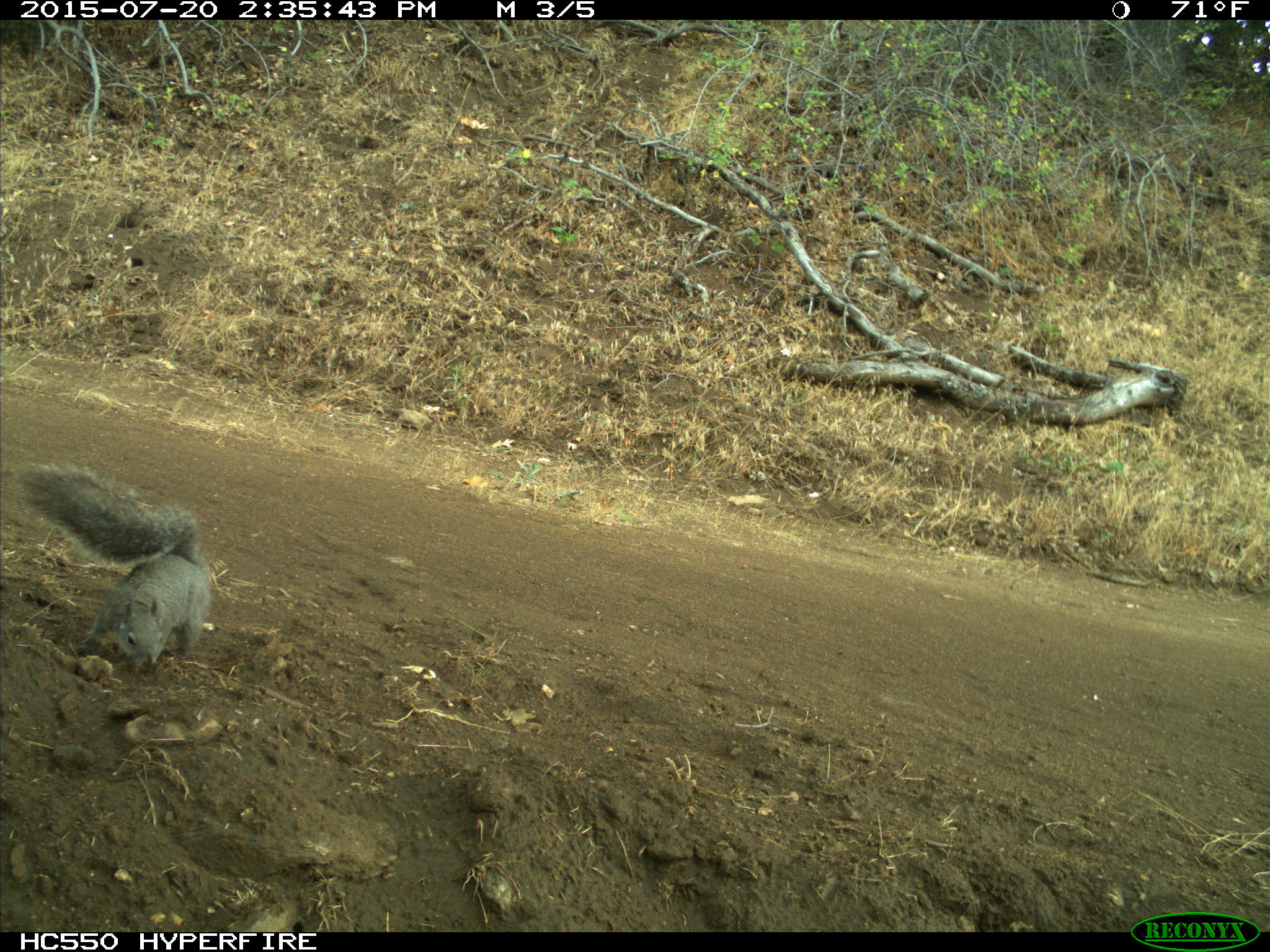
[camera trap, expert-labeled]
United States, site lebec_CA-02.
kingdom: Animalia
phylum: Chordata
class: Mammalia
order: Rodentia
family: Sciuridae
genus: Sciurus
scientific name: Sciurus carolinensis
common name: eastern gray squirrel